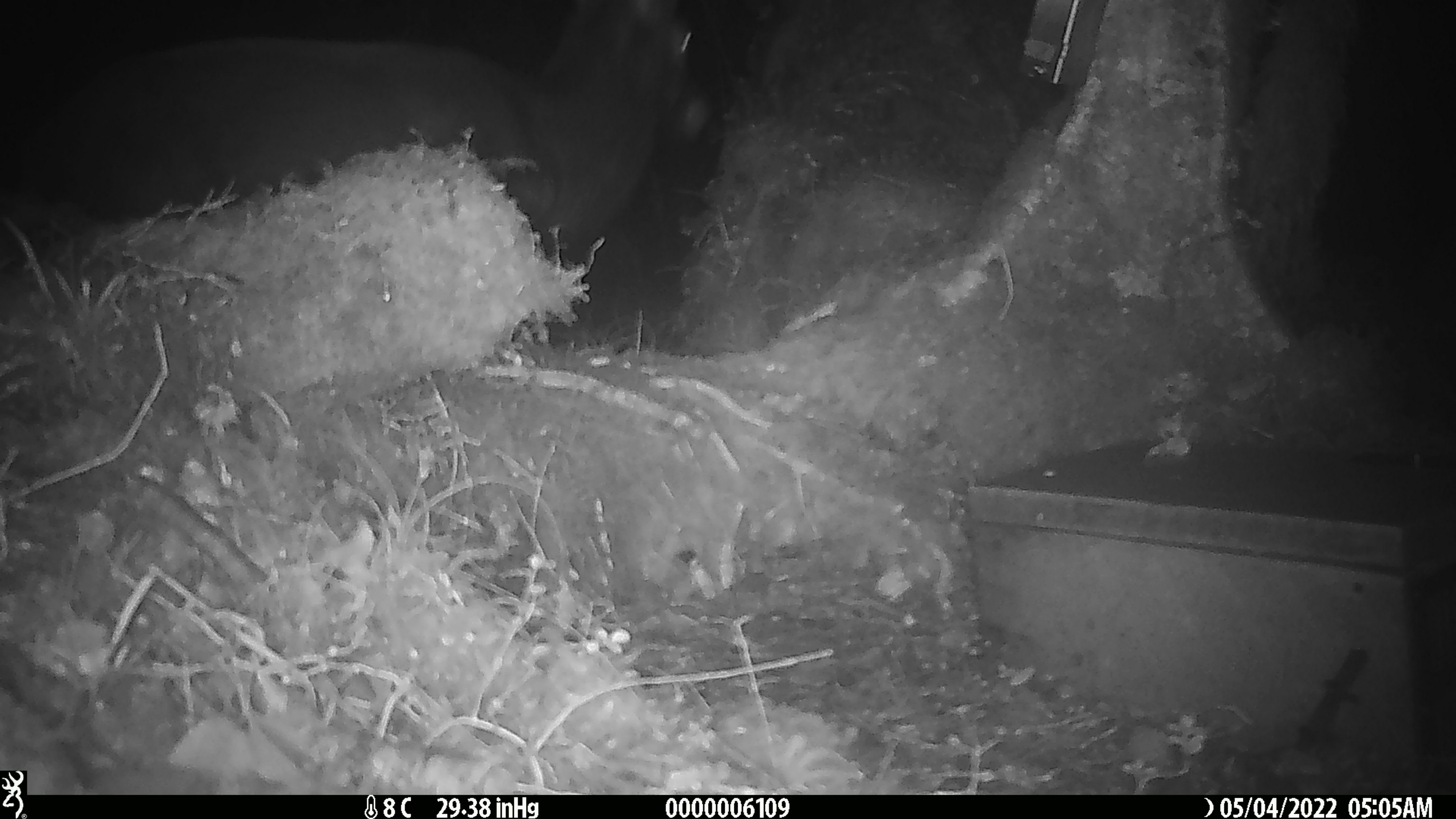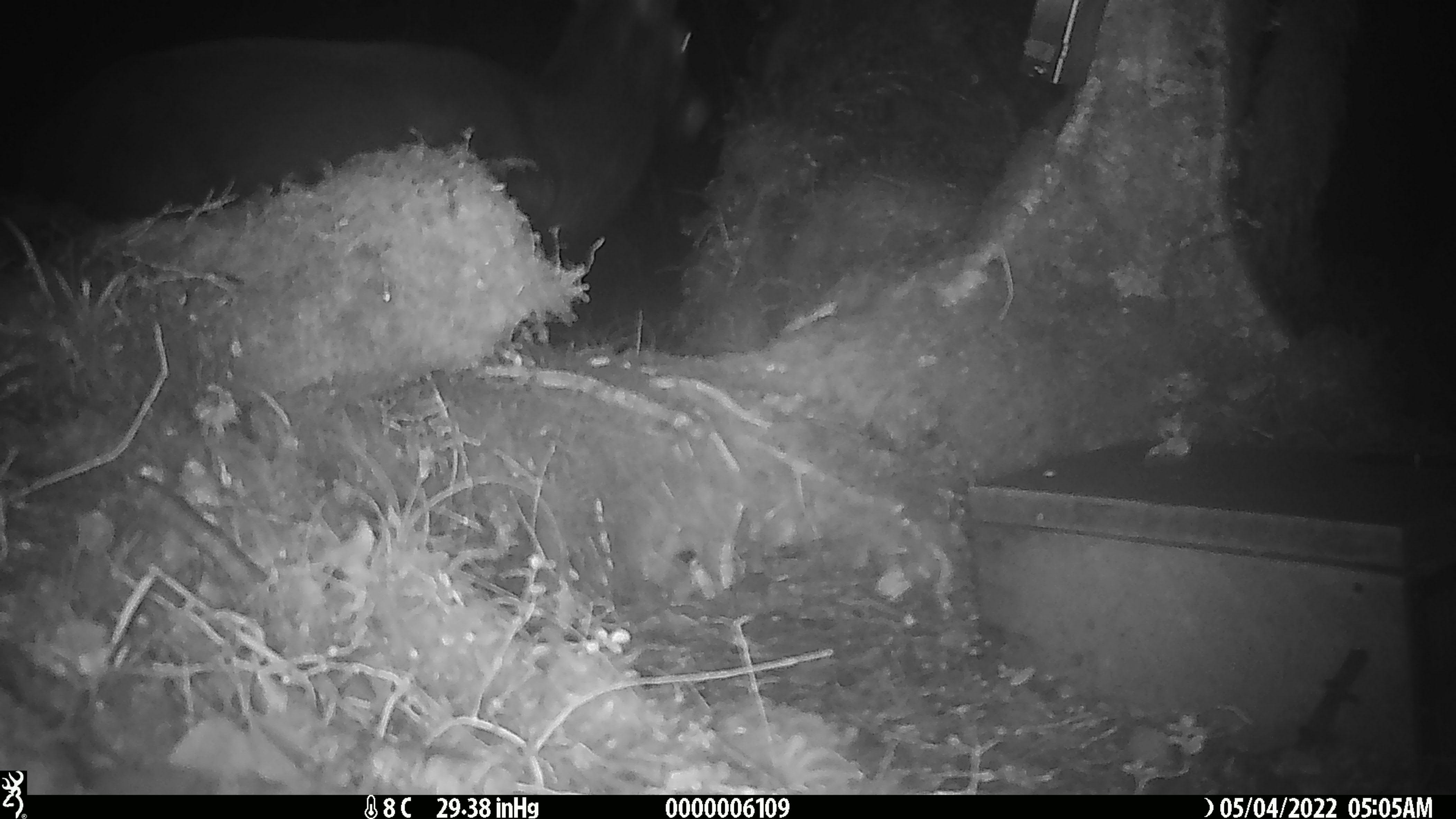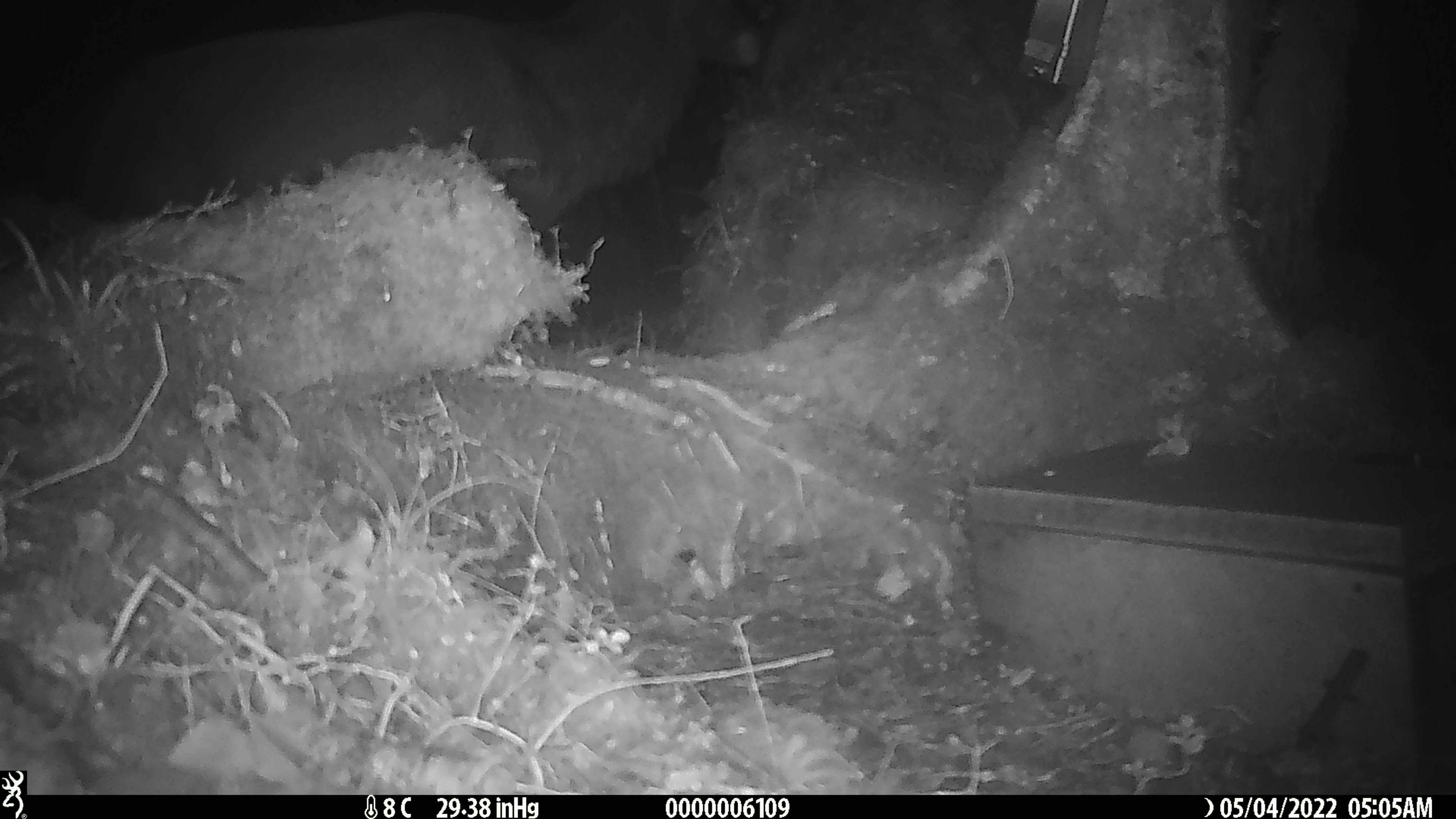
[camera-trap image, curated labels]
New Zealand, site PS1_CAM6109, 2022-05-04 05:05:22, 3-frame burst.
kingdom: Animalia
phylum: Chordata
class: Mammalia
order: Artiodactyla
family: Cervidae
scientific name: Cervidae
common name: deer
Deer (Cervidae).